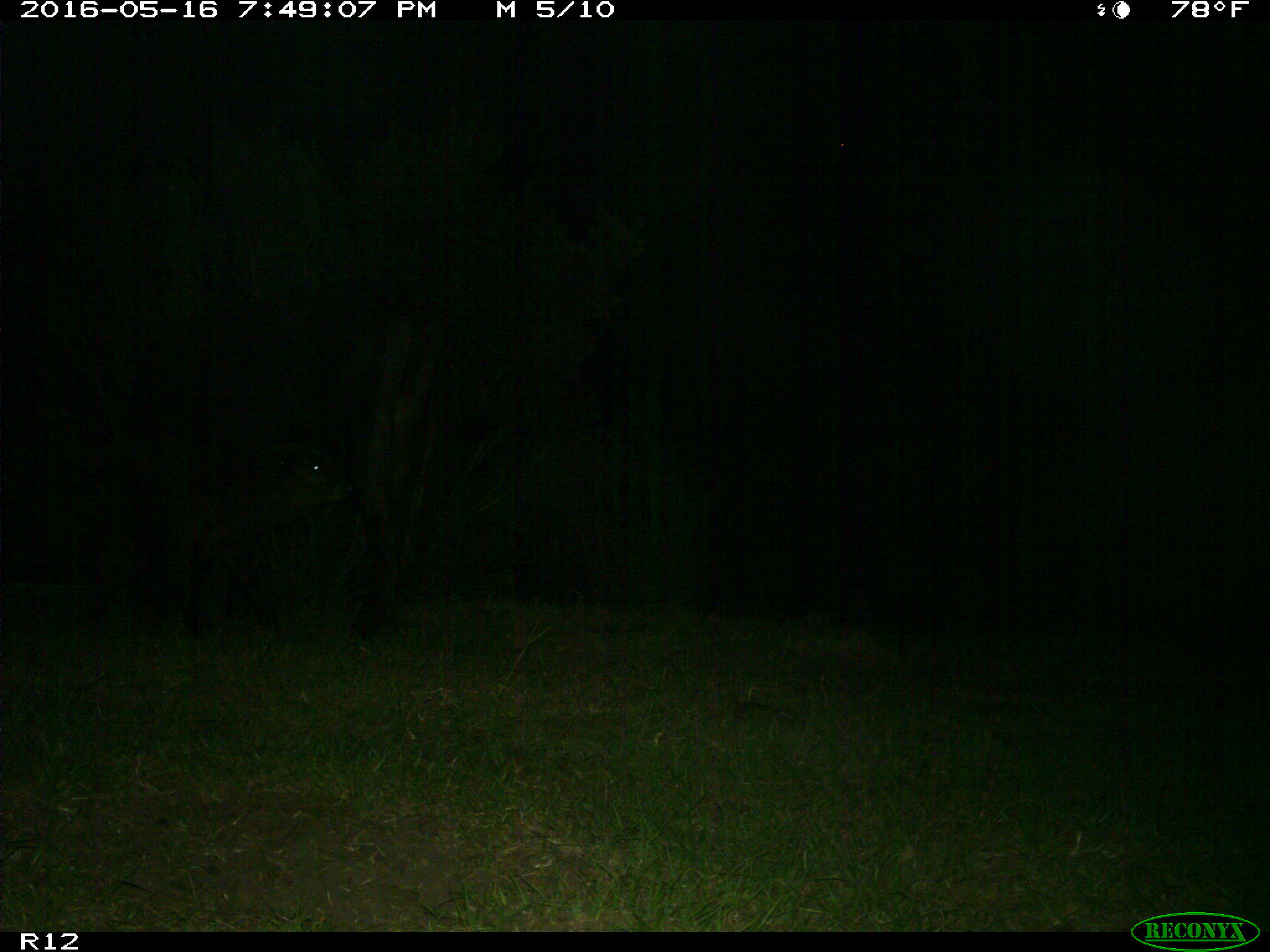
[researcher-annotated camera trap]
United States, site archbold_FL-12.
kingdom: Animalia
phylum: Chordata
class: Mammalia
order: Artiodactyla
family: Bovidae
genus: Bos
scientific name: Bos taurus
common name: domestic cow